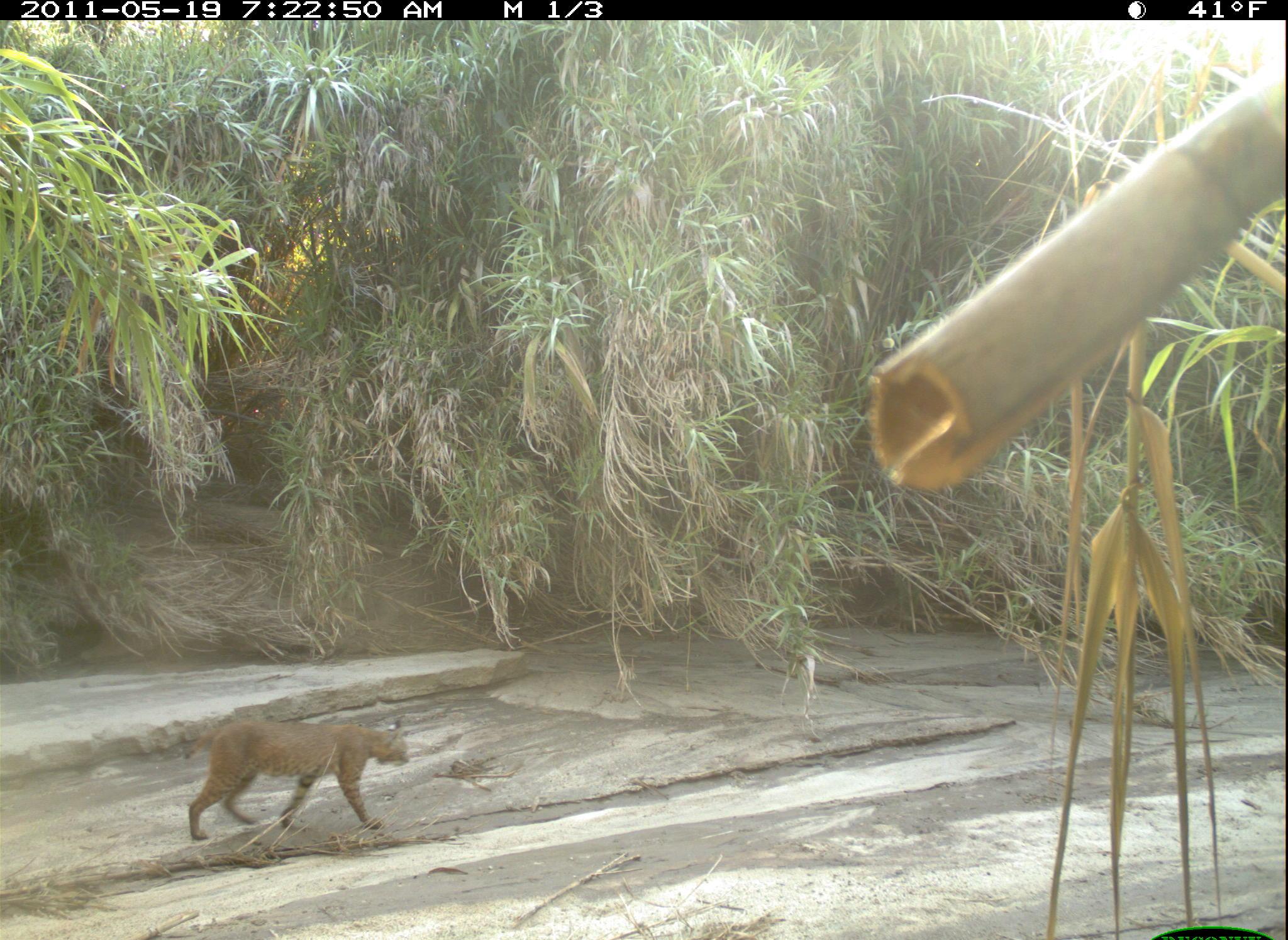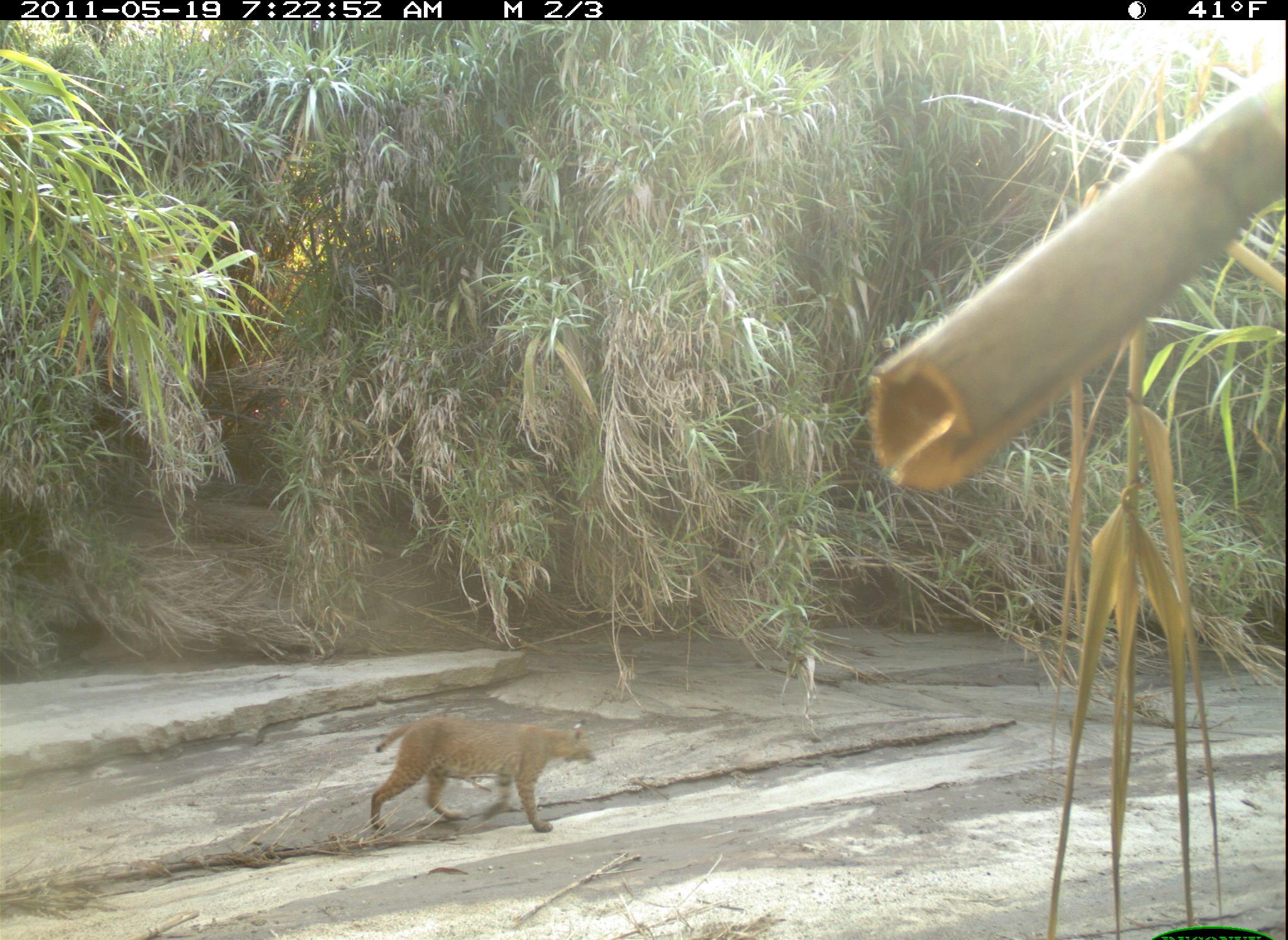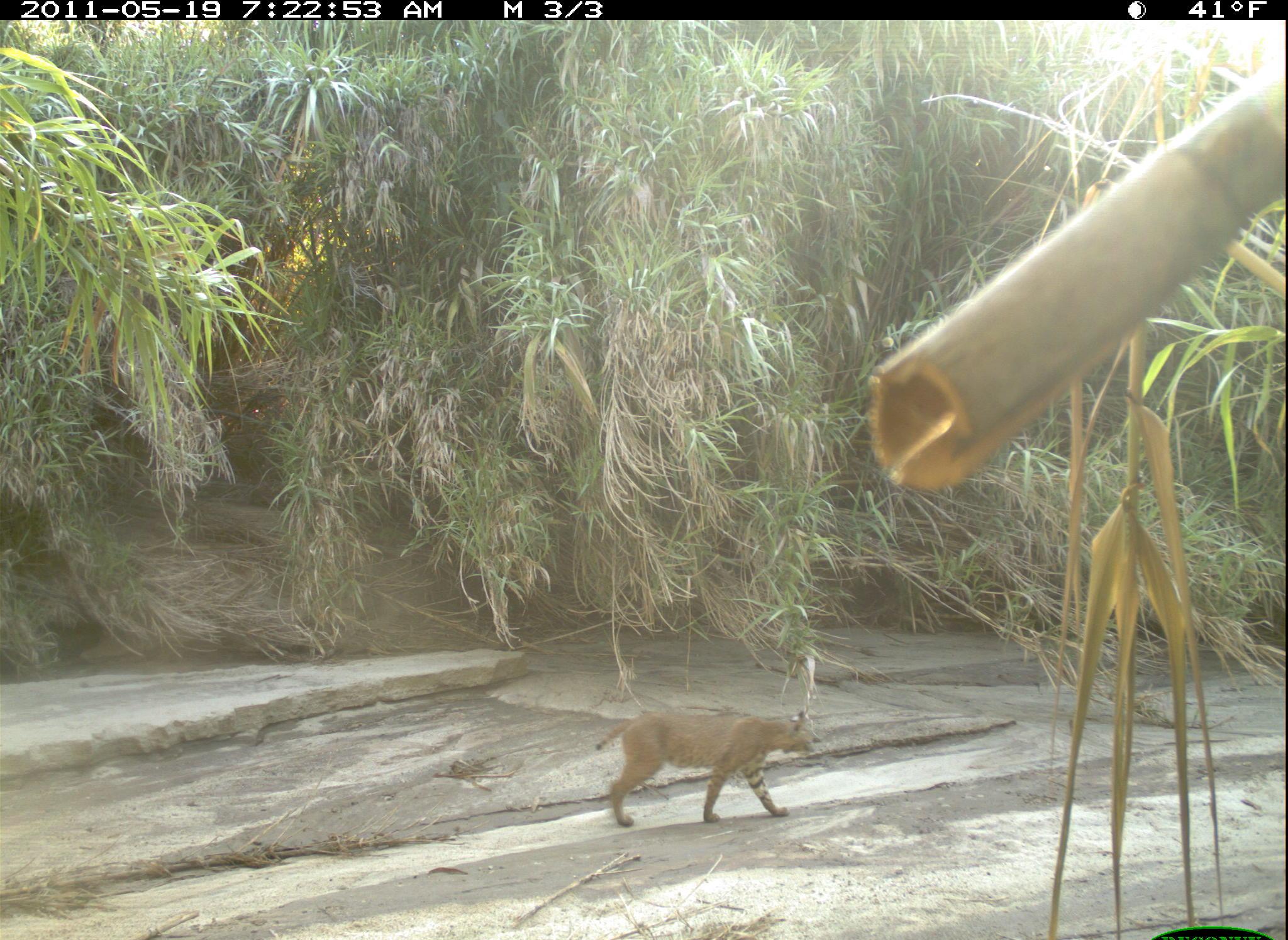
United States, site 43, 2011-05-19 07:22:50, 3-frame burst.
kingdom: Animalia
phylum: Chordata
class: Mammalia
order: Carnivora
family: Felidae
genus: Lynx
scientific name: Lynx rufus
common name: bobcat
Bobcat (Lynx rufus).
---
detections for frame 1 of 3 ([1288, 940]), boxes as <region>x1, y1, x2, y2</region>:
bobcat: <region>182, 705, 420, 847</region>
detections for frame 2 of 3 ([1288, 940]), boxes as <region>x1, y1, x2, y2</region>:
bobcat: <region>365, 691, 612, 855</region>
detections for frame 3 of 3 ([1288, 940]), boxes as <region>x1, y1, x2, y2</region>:
bobcat: <region>592, 685, 858, 836</region>